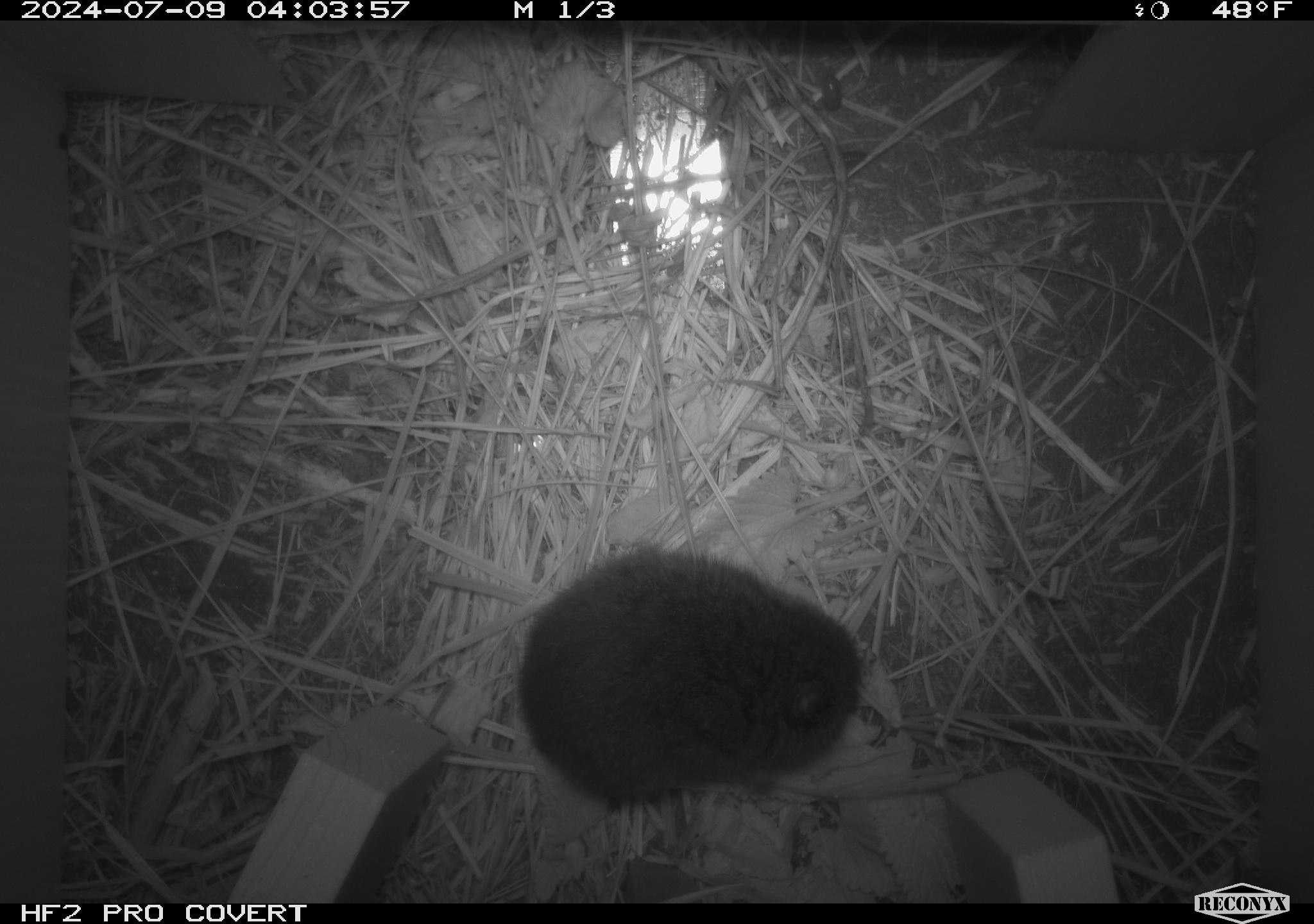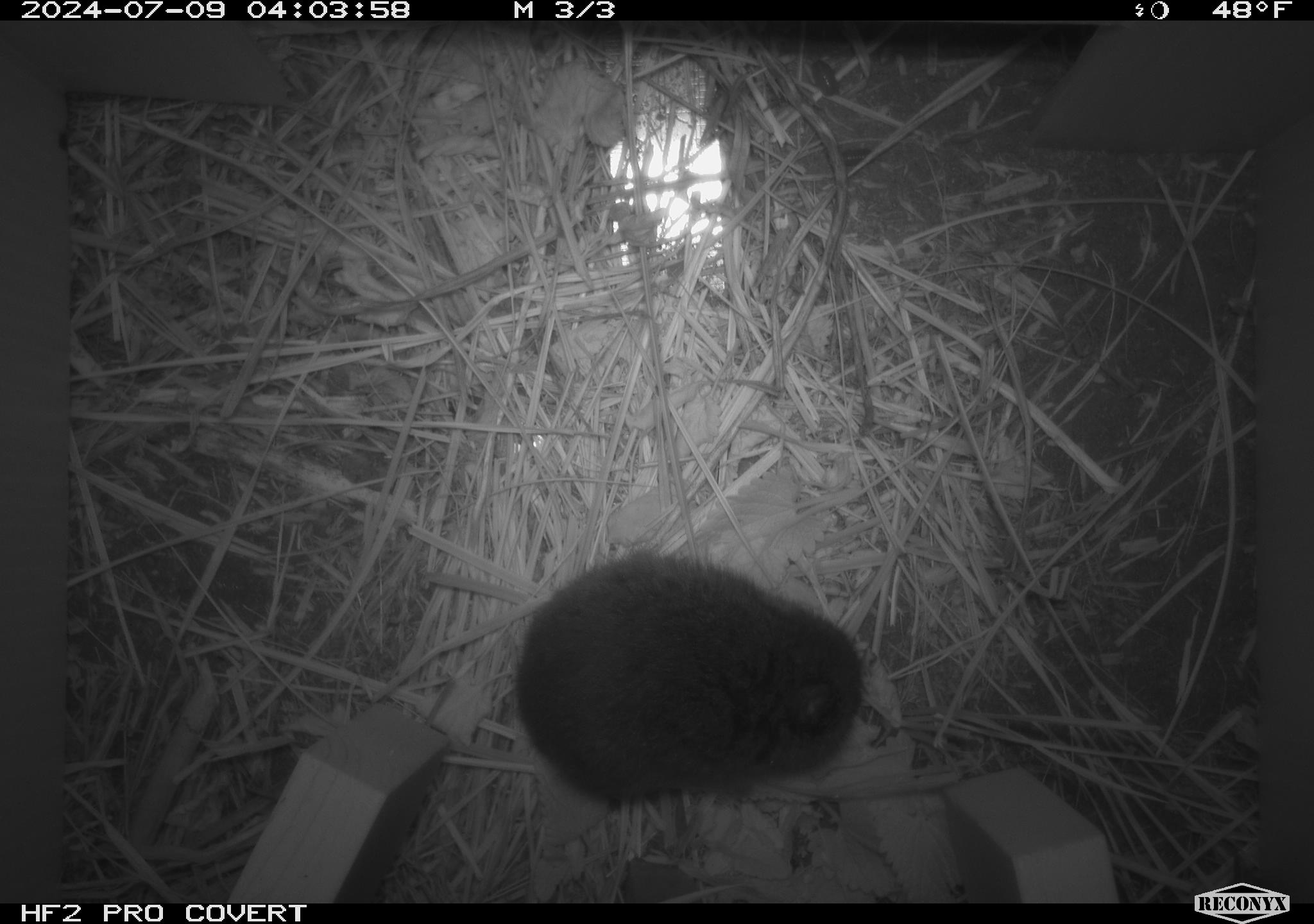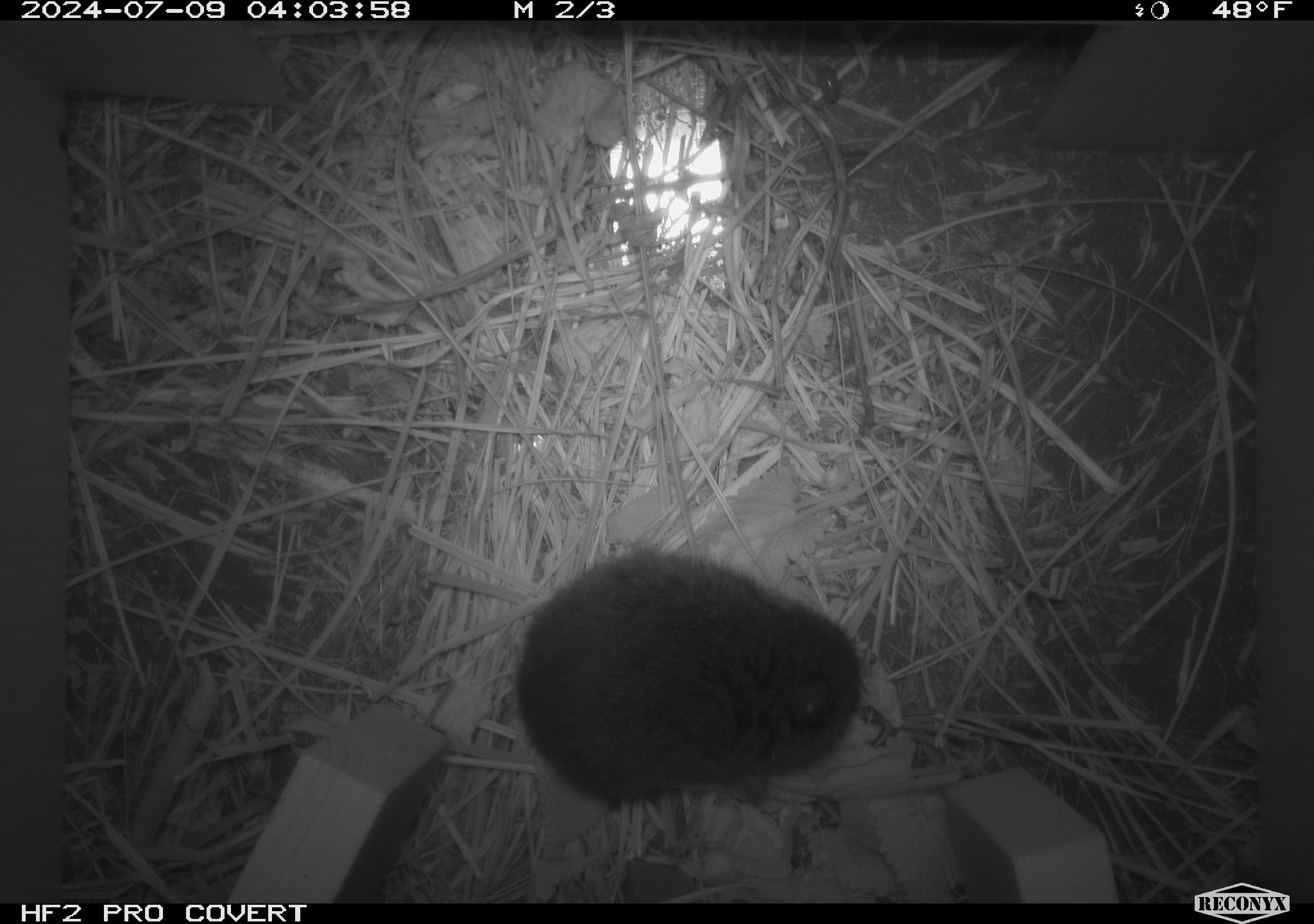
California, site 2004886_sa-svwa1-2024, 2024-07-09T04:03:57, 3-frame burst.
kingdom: Animalia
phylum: Chordata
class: Mammalia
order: Rodentia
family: Cricetidae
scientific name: Arvicolinae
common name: voles, lemmings, and muskrats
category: arvicolinae subfamily